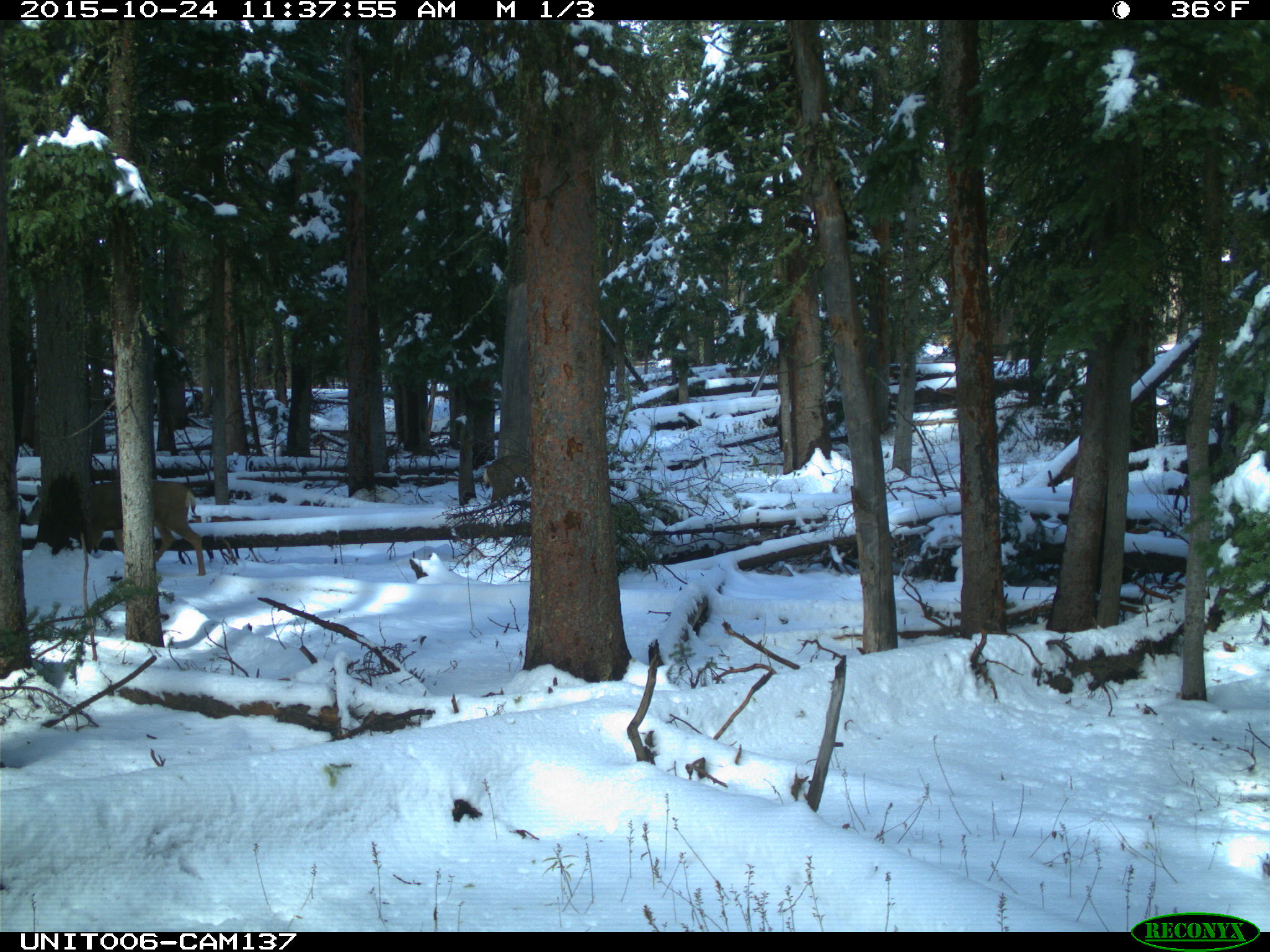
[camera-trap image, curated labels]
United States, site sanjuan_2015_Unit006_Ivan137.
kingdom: Animalia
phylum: Chordata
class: Mammalia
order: Artiodactyla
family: Cervidae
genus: Odocoileus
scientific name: Odocoileus hemionus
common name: mule deer